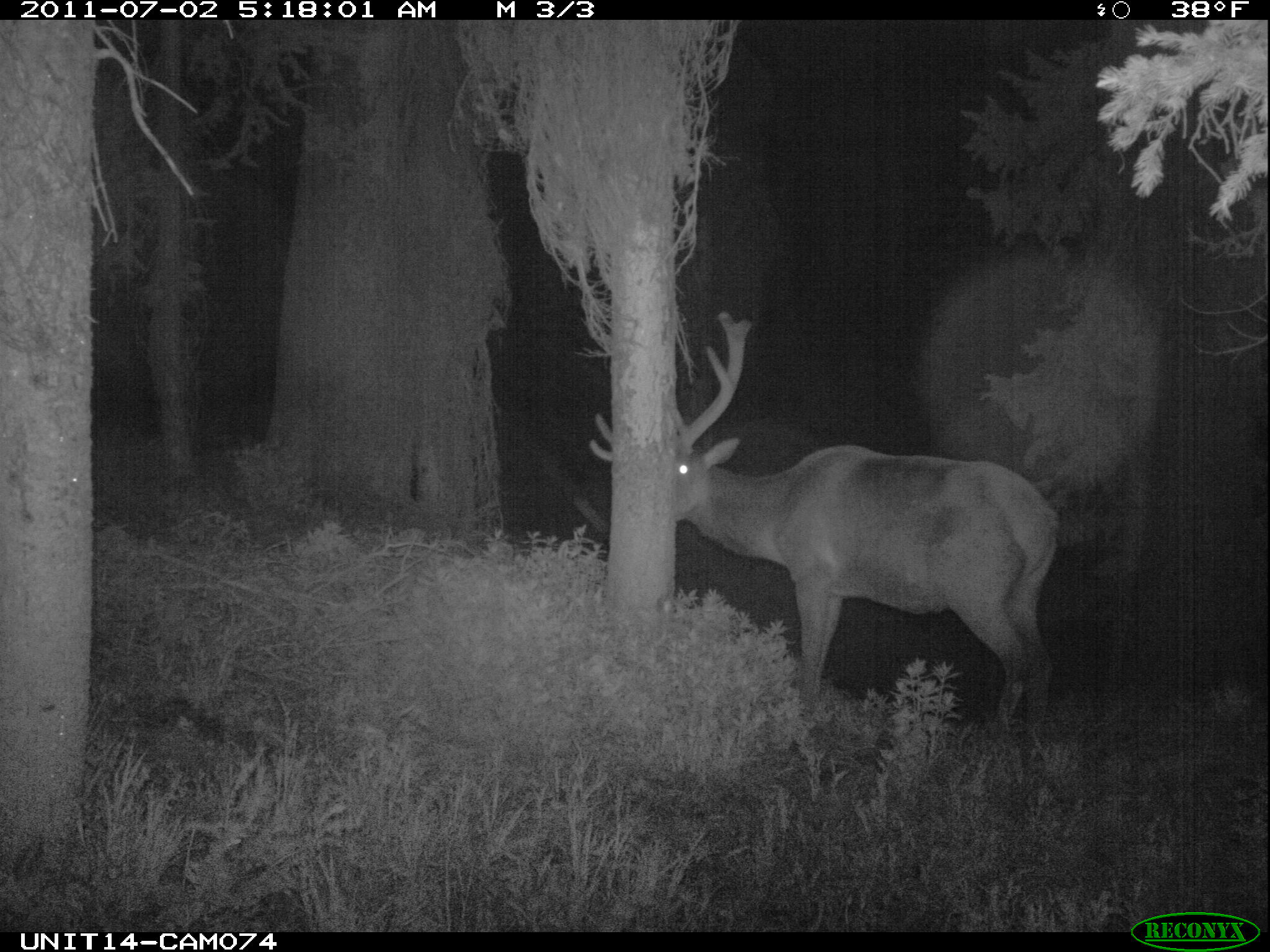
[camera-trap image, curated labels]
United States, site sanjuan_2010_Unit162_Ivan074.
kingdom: Animalia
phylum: Chordata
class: Mammalia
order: Artiodactyla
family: Cervidae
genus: Cervus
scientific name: Cervus elaphus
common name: red deer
Cervus elaphus (red deer).